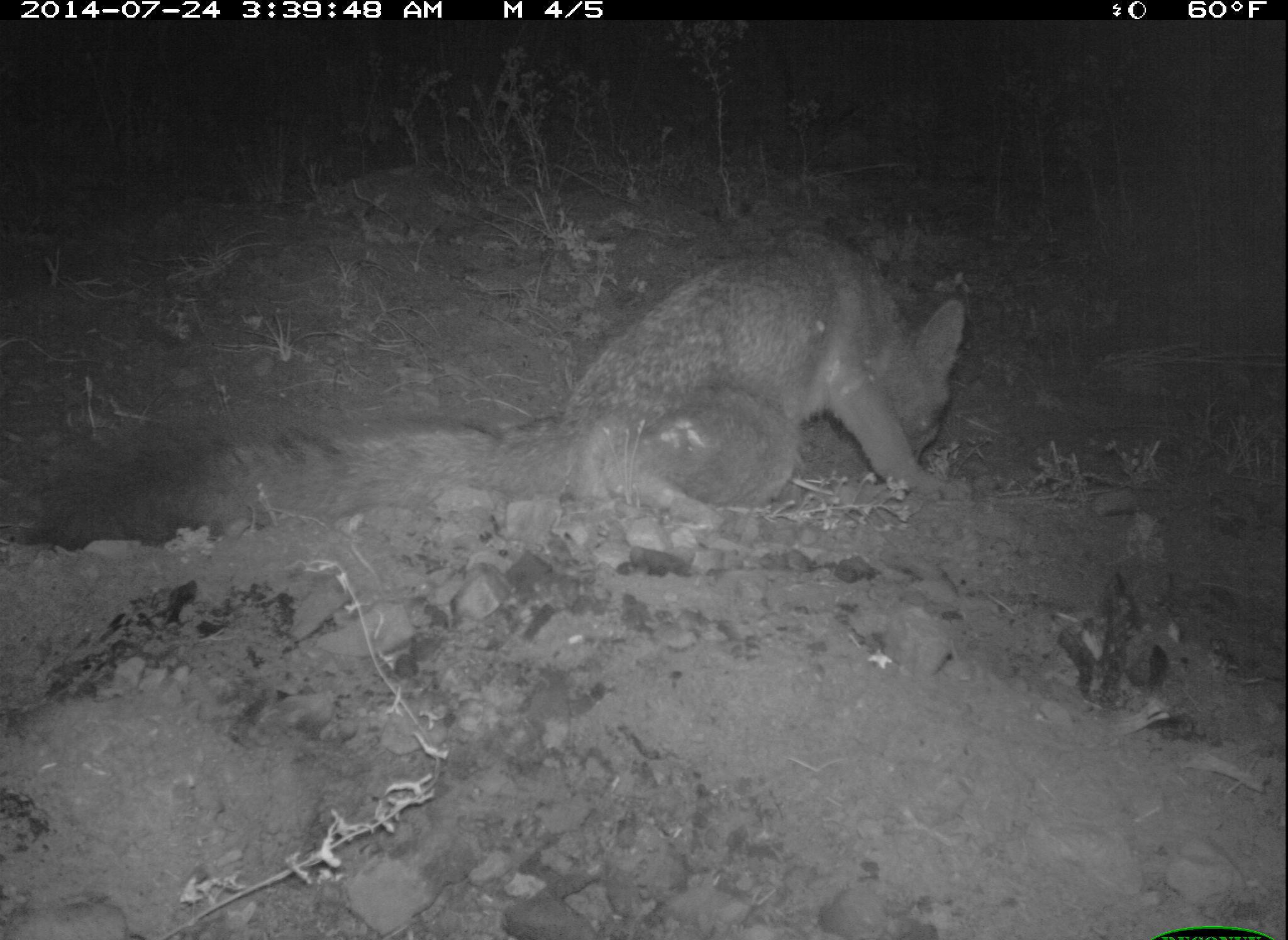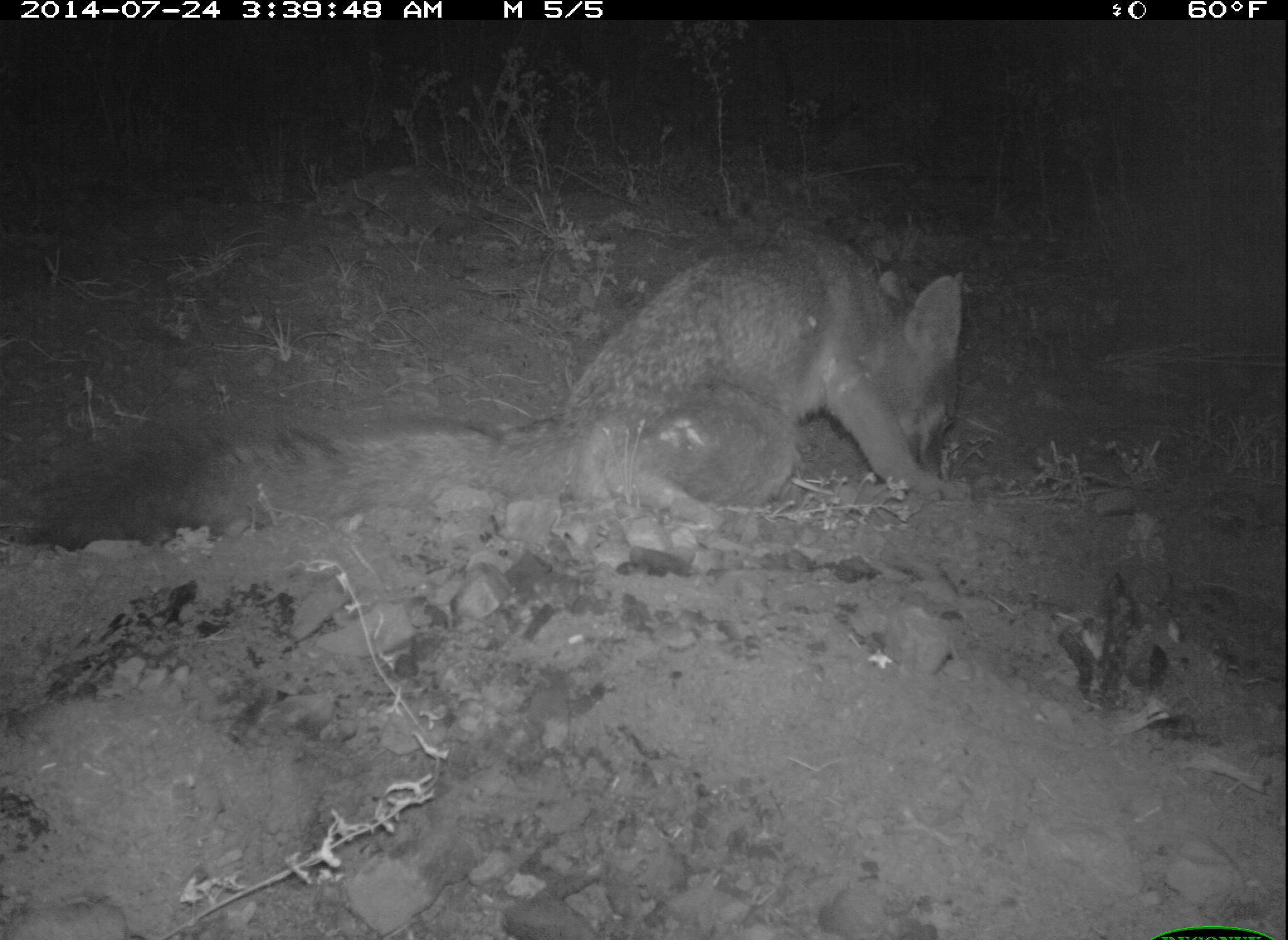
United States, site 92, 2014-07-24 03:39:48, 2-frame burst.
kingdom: Animalia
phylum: Chordata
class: Mammalia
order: Carnivora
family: Canidae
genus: Urocyon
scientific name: Urocyon cinereoargenteus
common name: gray fox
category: fox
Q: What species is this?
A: Fox (gray fox) (Urocyon cinereoargenteus).